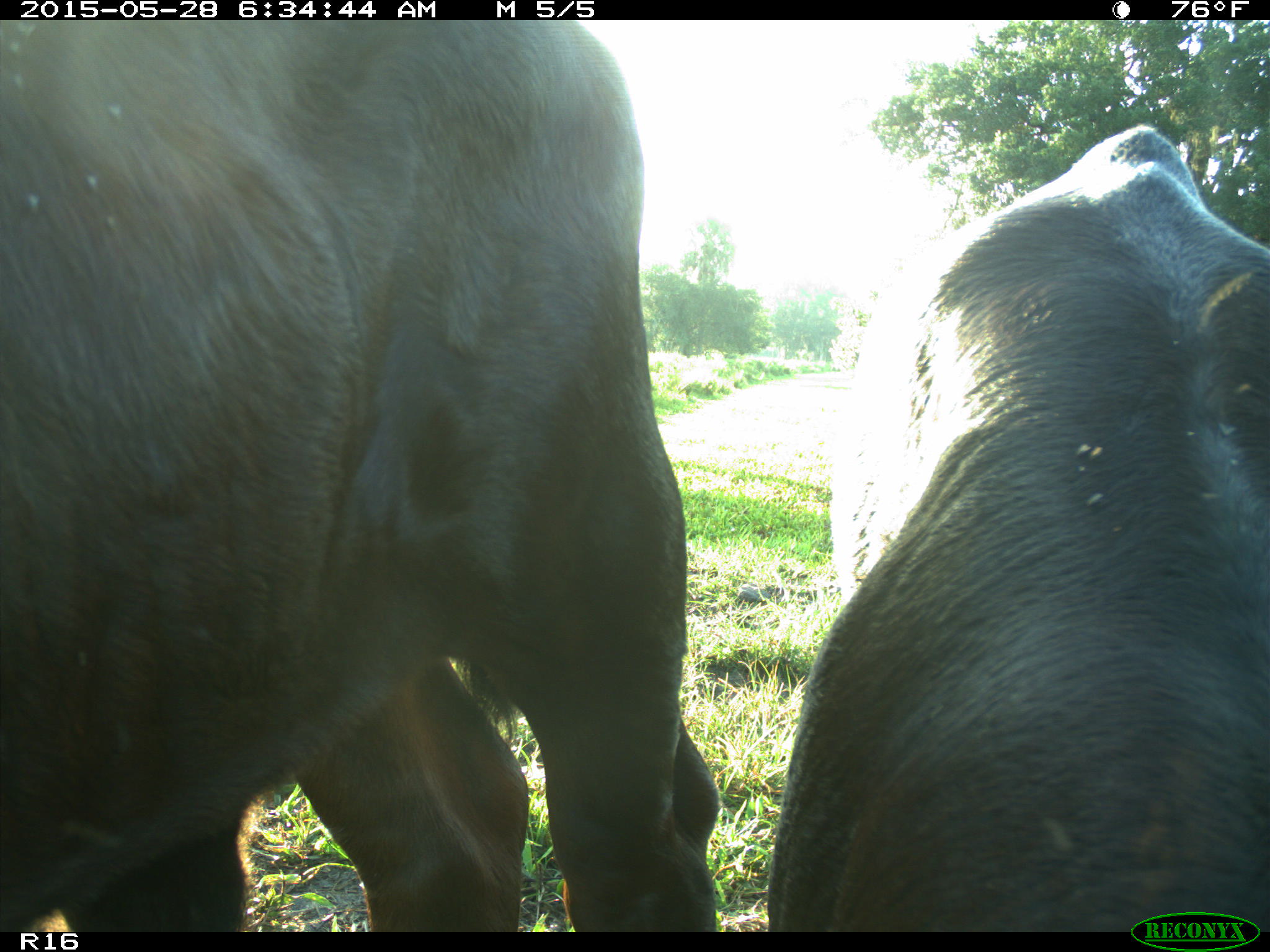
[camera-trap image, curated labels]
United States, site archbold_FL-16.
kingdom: Animalia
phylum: Chordata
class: Mammalia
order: Artiodactyla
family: Bovidae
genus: Bos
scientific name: Bos taurus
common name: domestic cow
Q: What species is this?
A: Bos taurus (domestic cow).